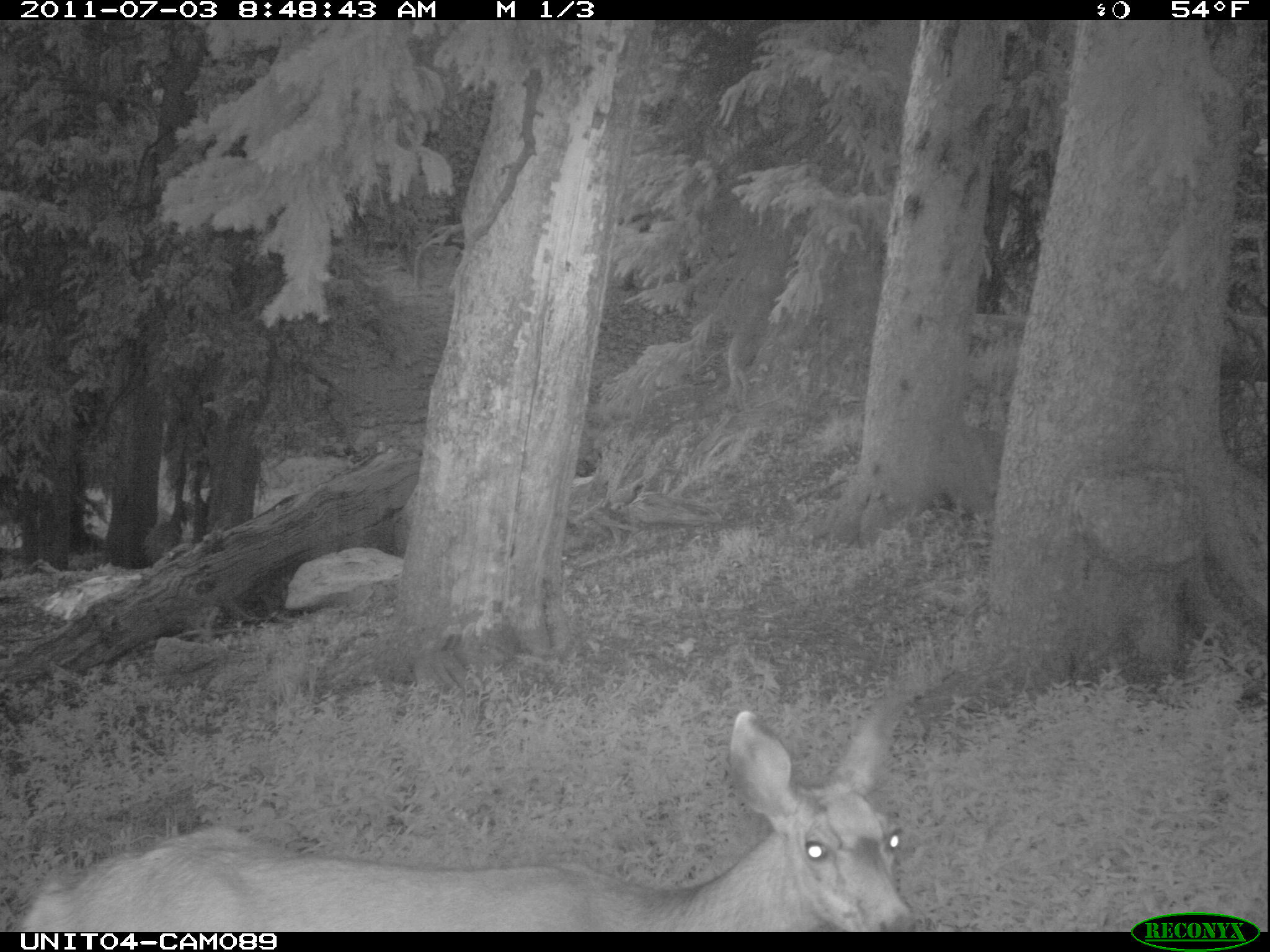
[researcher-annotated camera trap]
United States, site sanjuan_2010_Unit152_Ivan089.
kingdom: Animalia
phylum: Chordata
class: Mammalia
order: Artiodactyla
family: Cervidae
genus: Odocoileus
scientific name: Odocoileus hemionus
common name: mule deer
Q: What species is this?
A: Odocoileus hemionus (mule deer).